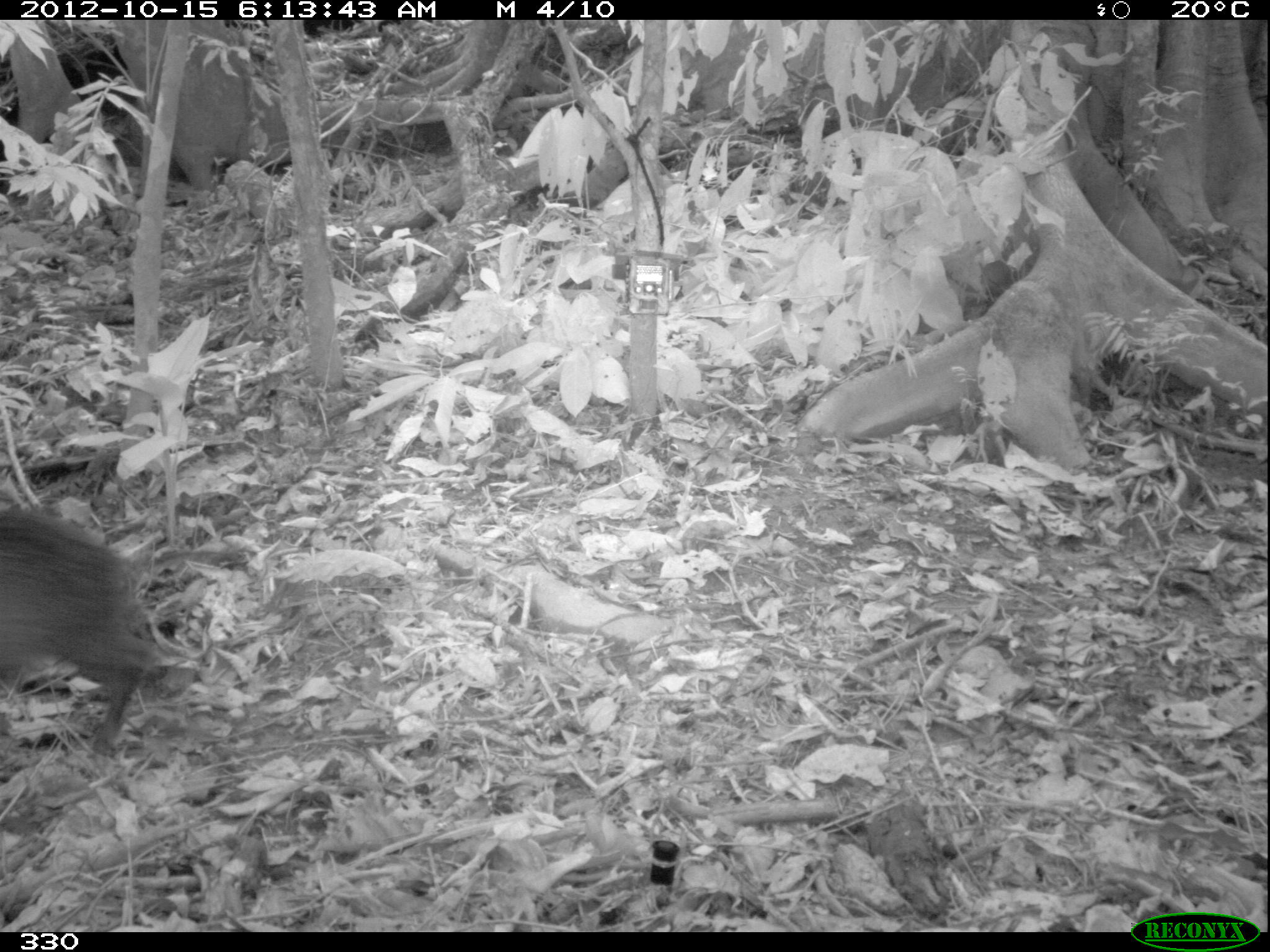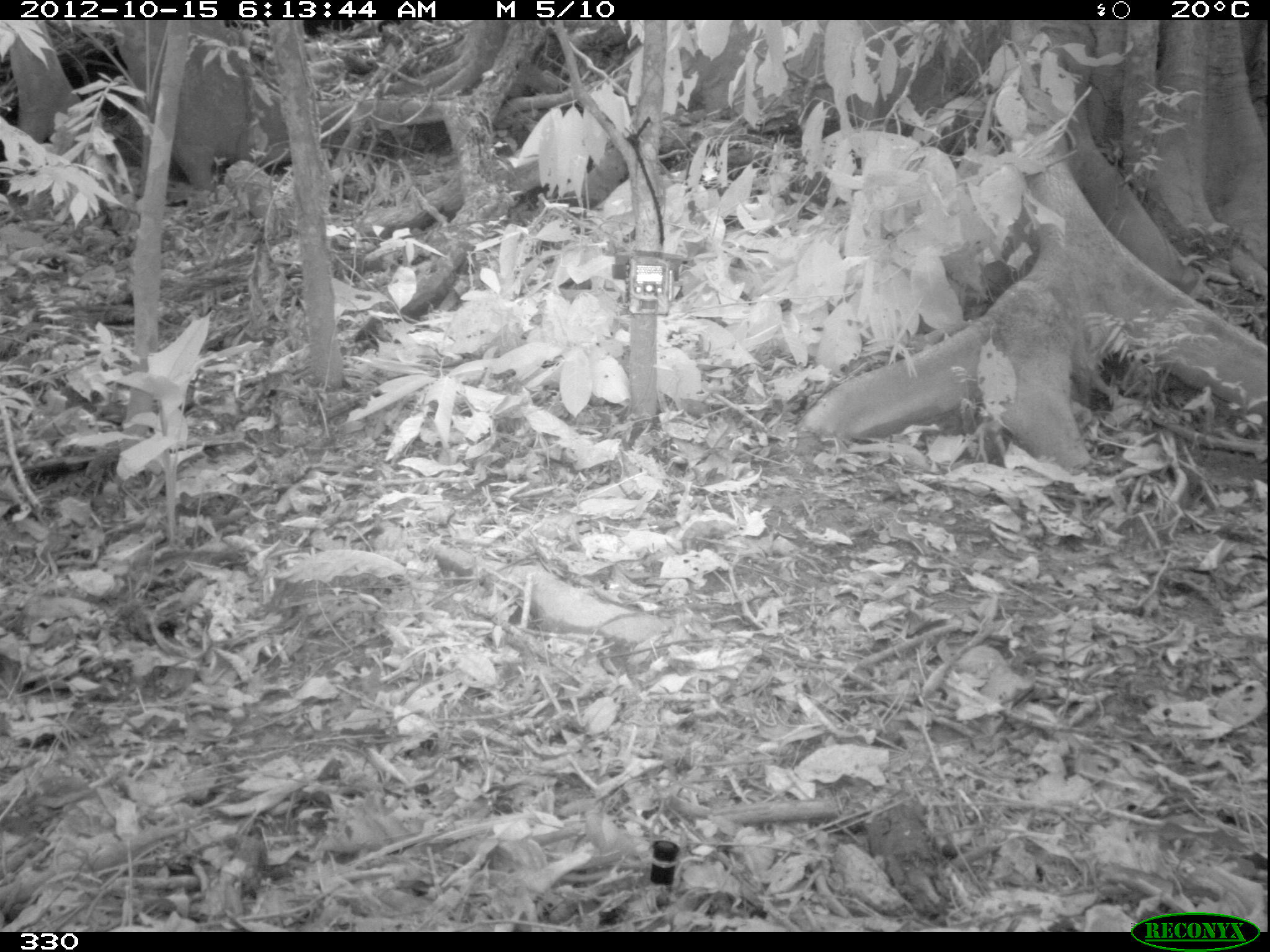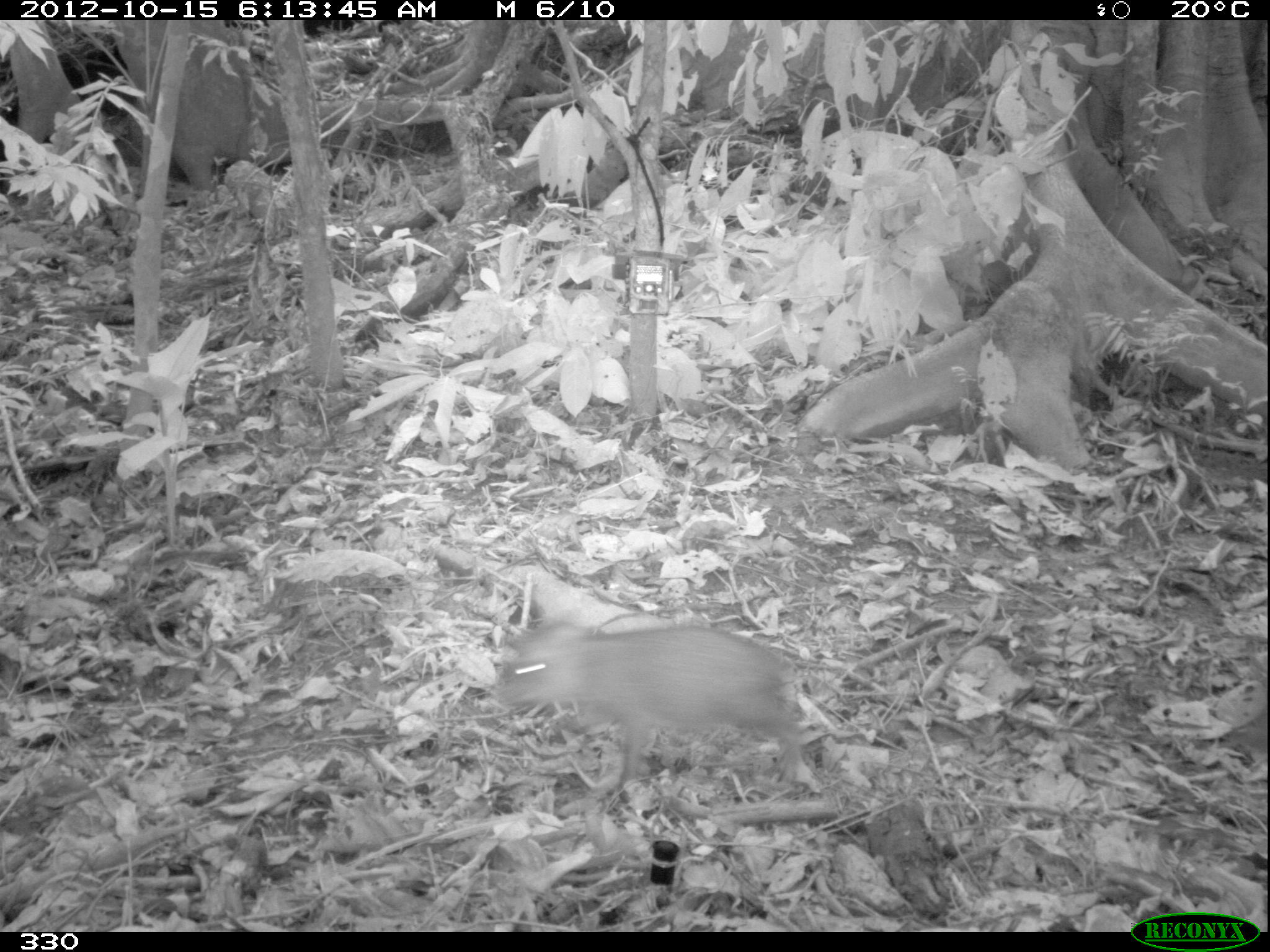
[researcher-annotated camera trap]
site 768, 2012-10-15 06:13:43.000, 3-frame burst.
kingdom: Animalia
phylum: Chordata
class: Mammalia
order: Artiodactyla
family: Tayassuidae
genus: Tayassu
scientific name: Tayassu pecari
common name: white-lipped peccary